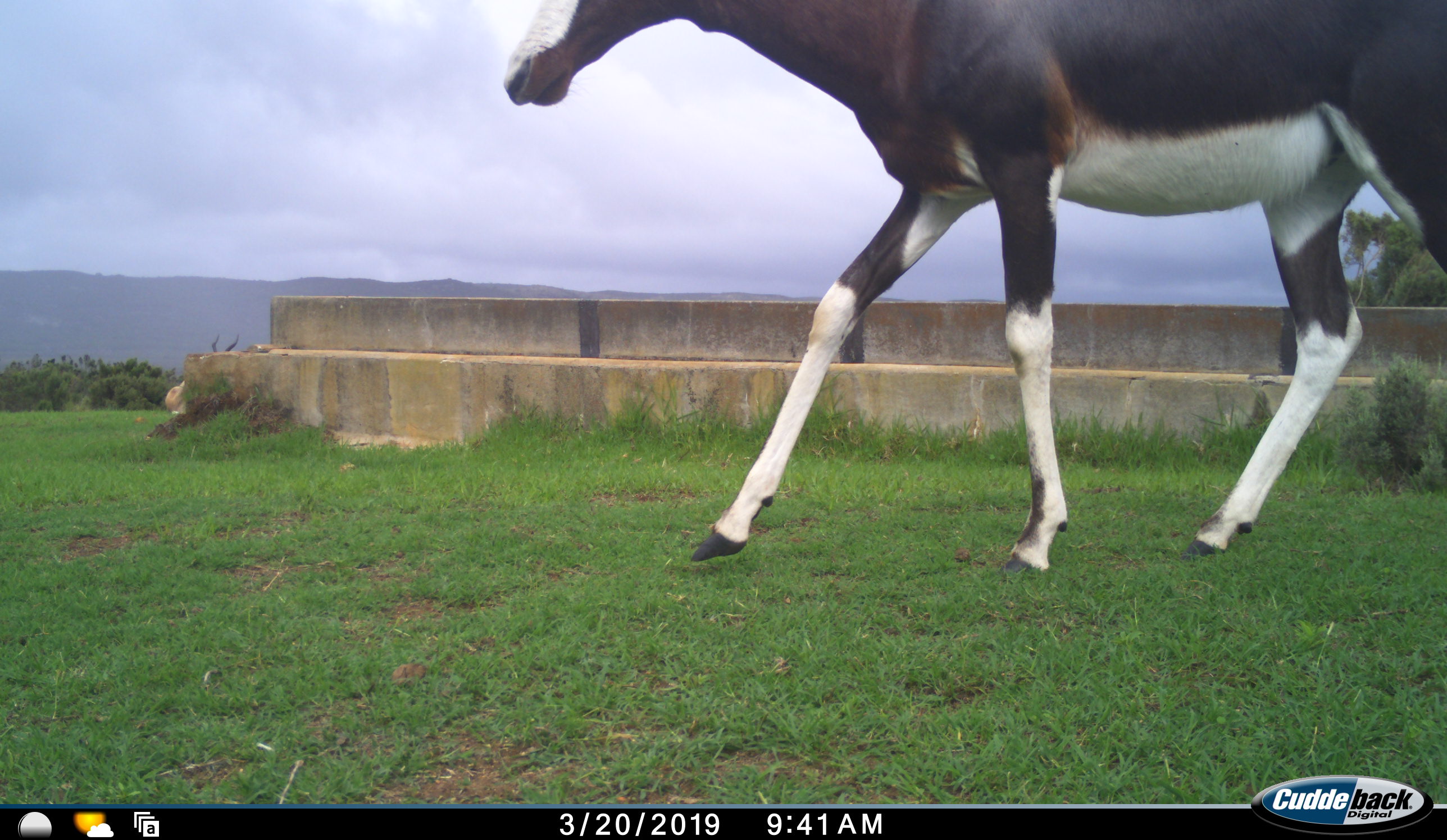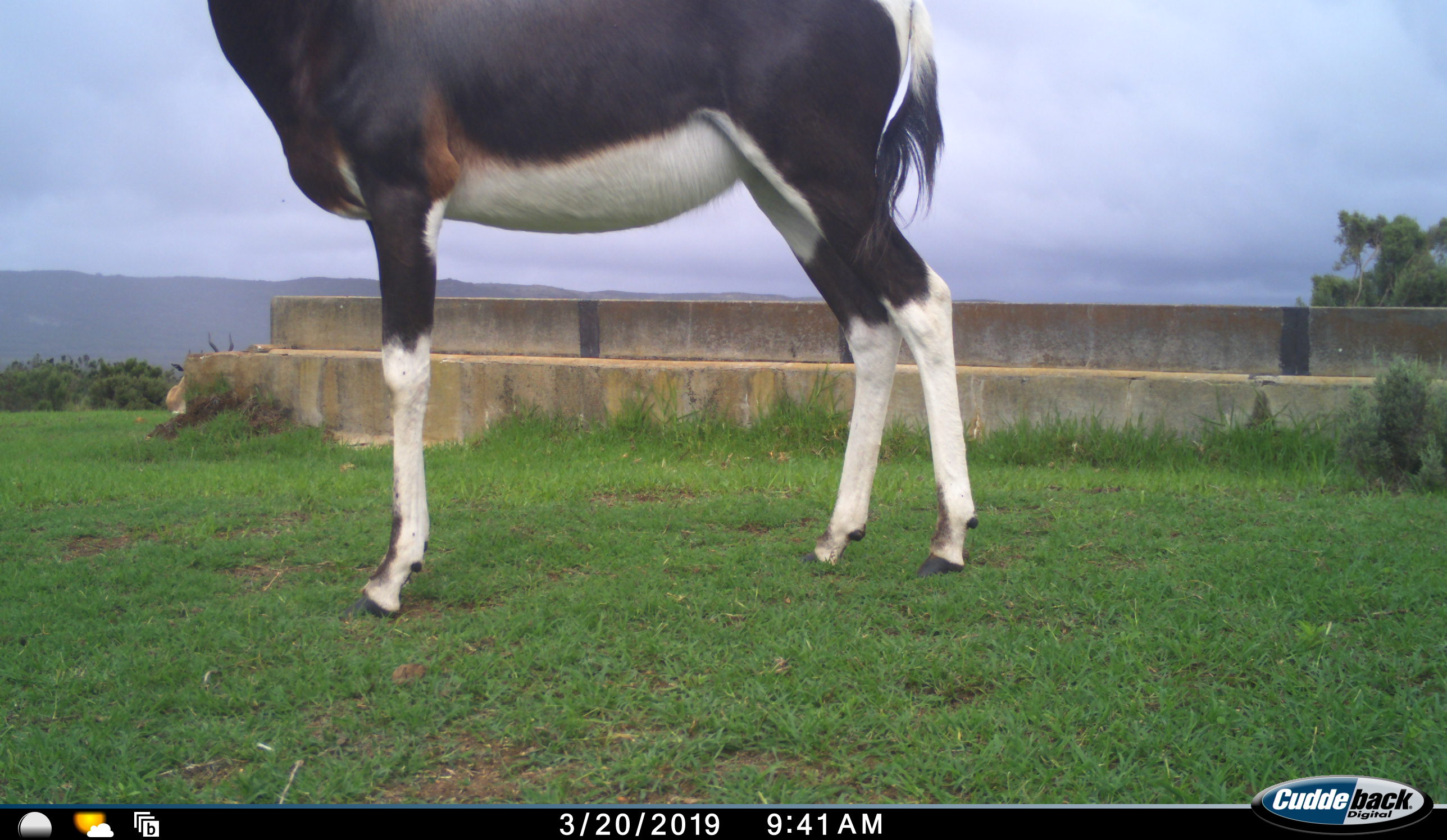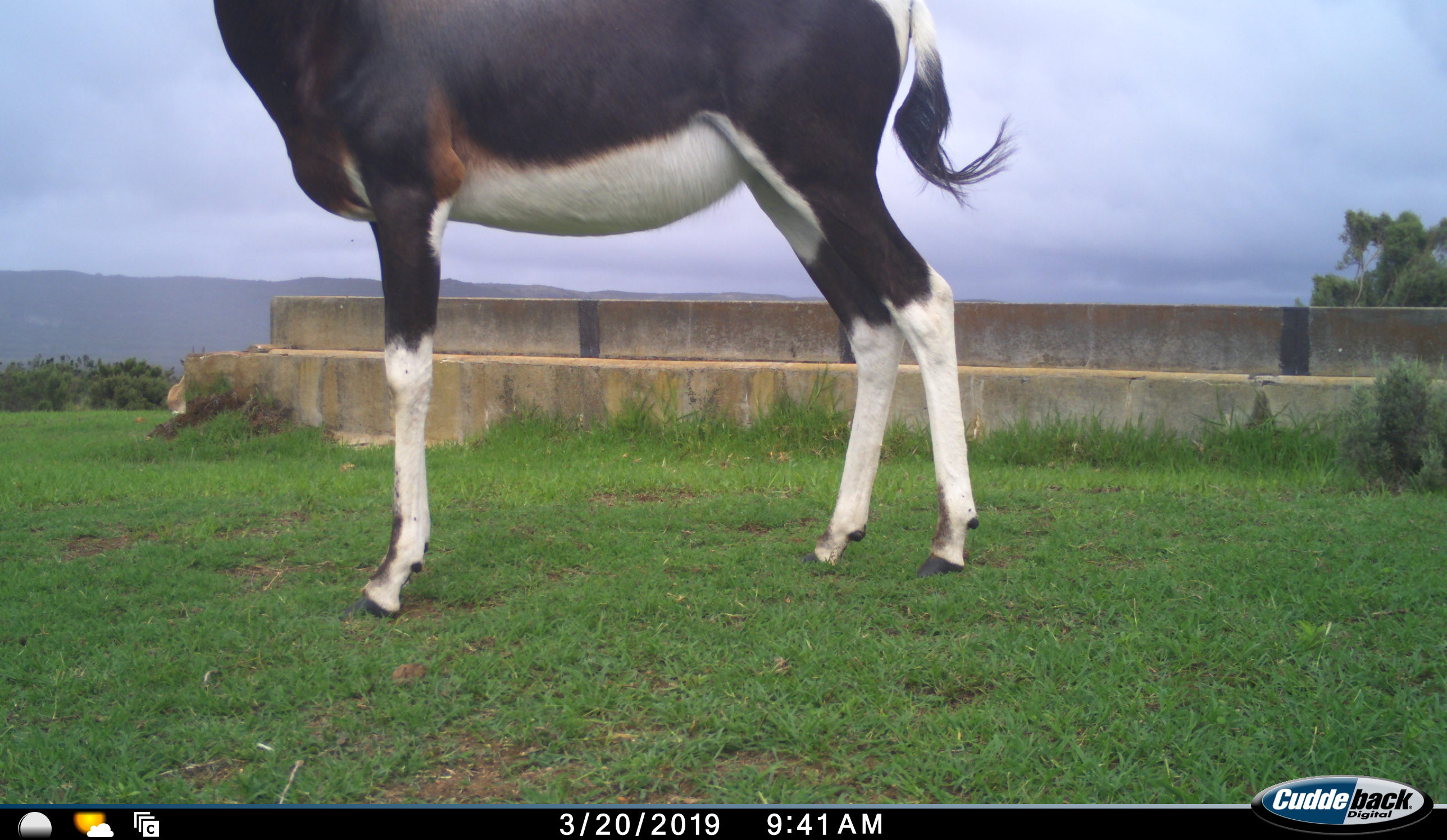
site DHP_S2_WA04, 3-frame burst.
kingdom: Animalia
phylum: Chordata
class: Mammalia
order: Artiodactyla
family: Bovidae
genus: Damaliscus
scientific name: Damaliscus pygargus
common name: bontebok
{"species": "bontebok (Damaliscus pygargus)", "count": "2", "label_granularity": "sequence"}